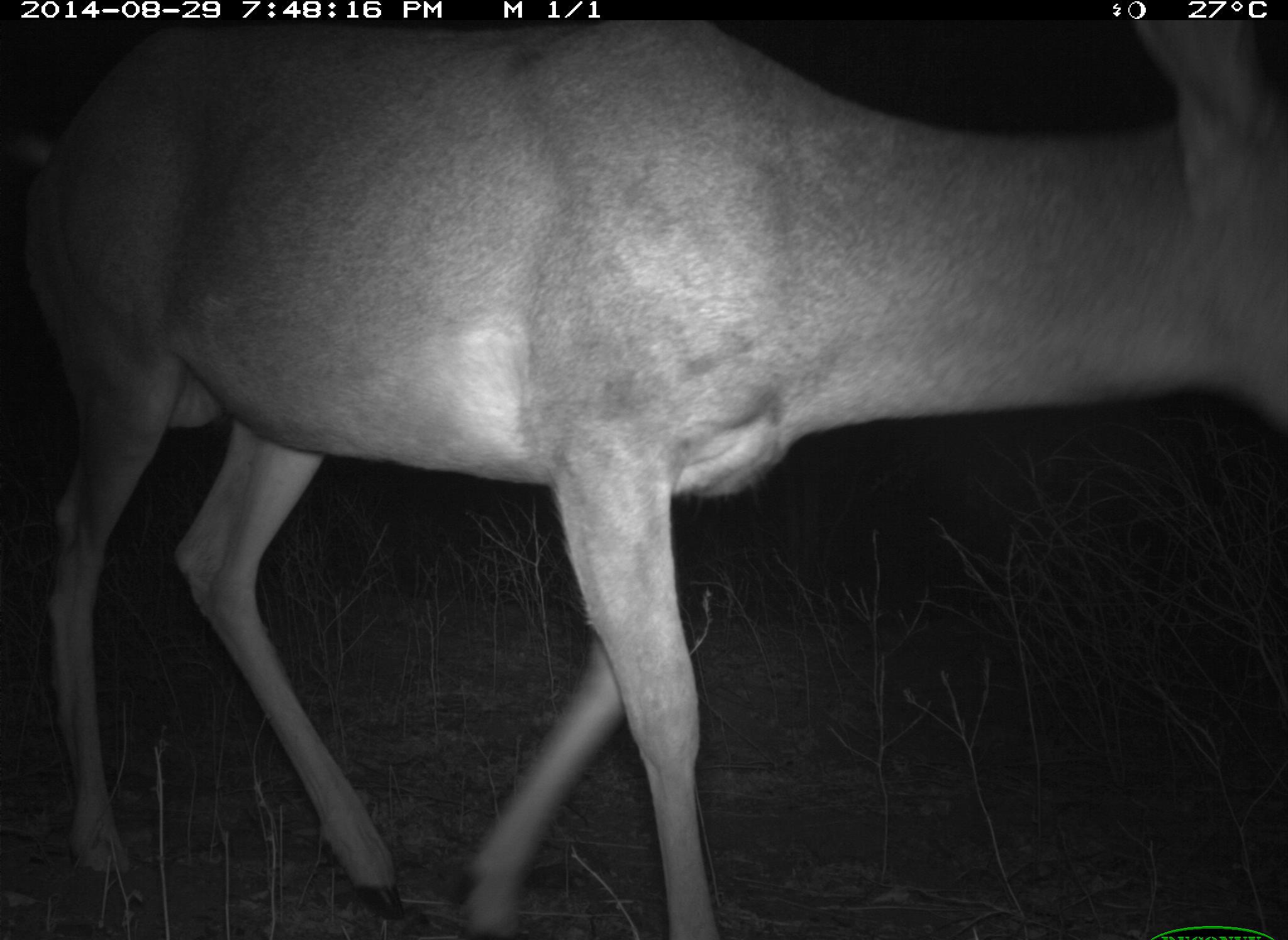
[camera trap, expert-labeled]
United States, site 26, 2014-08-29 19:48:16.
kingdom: Animalia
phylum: Chordata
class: Mammalia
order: Artiodactyla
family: Cervidae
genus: Odocoileus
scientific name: Odocoileus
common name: deer